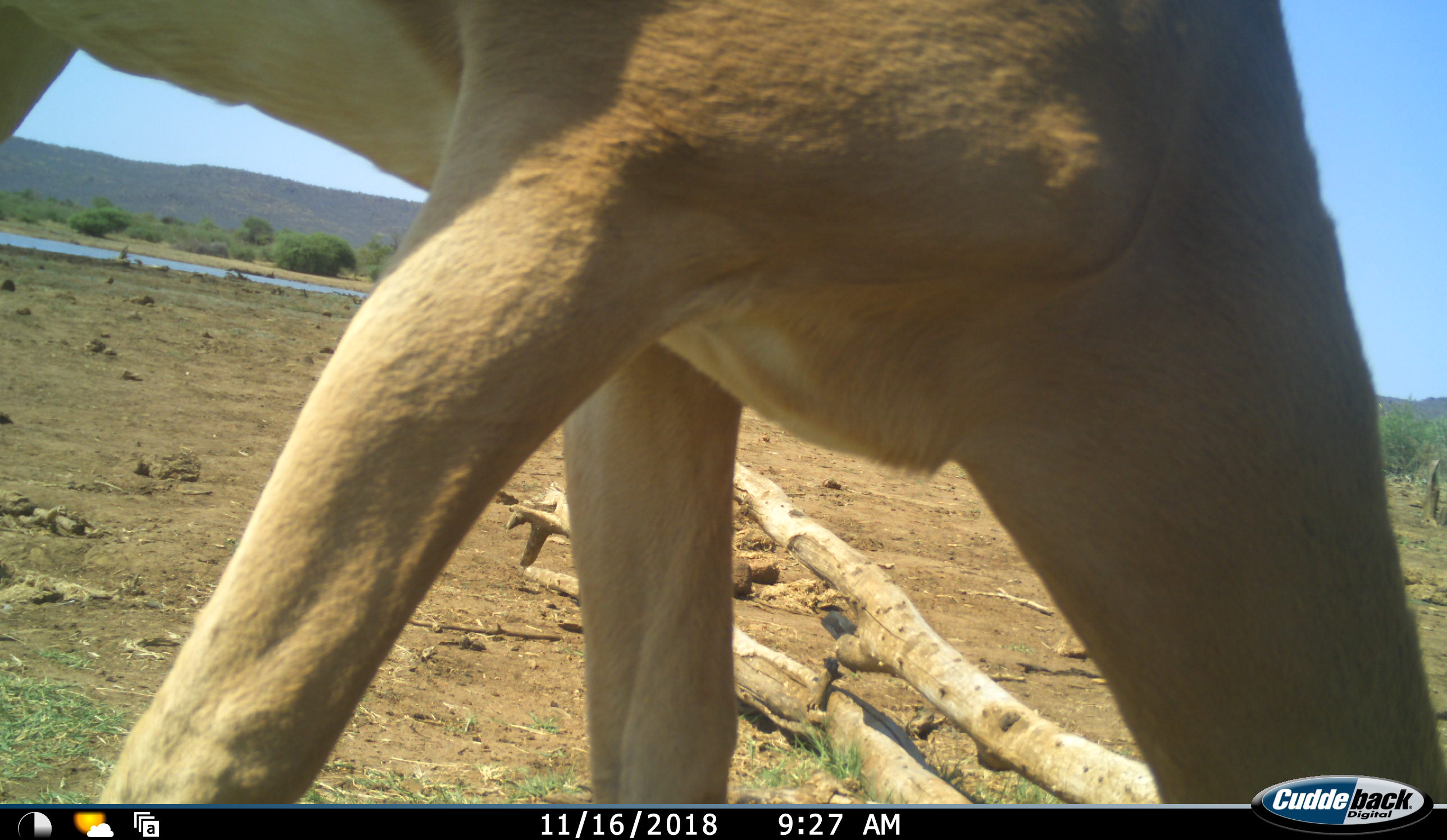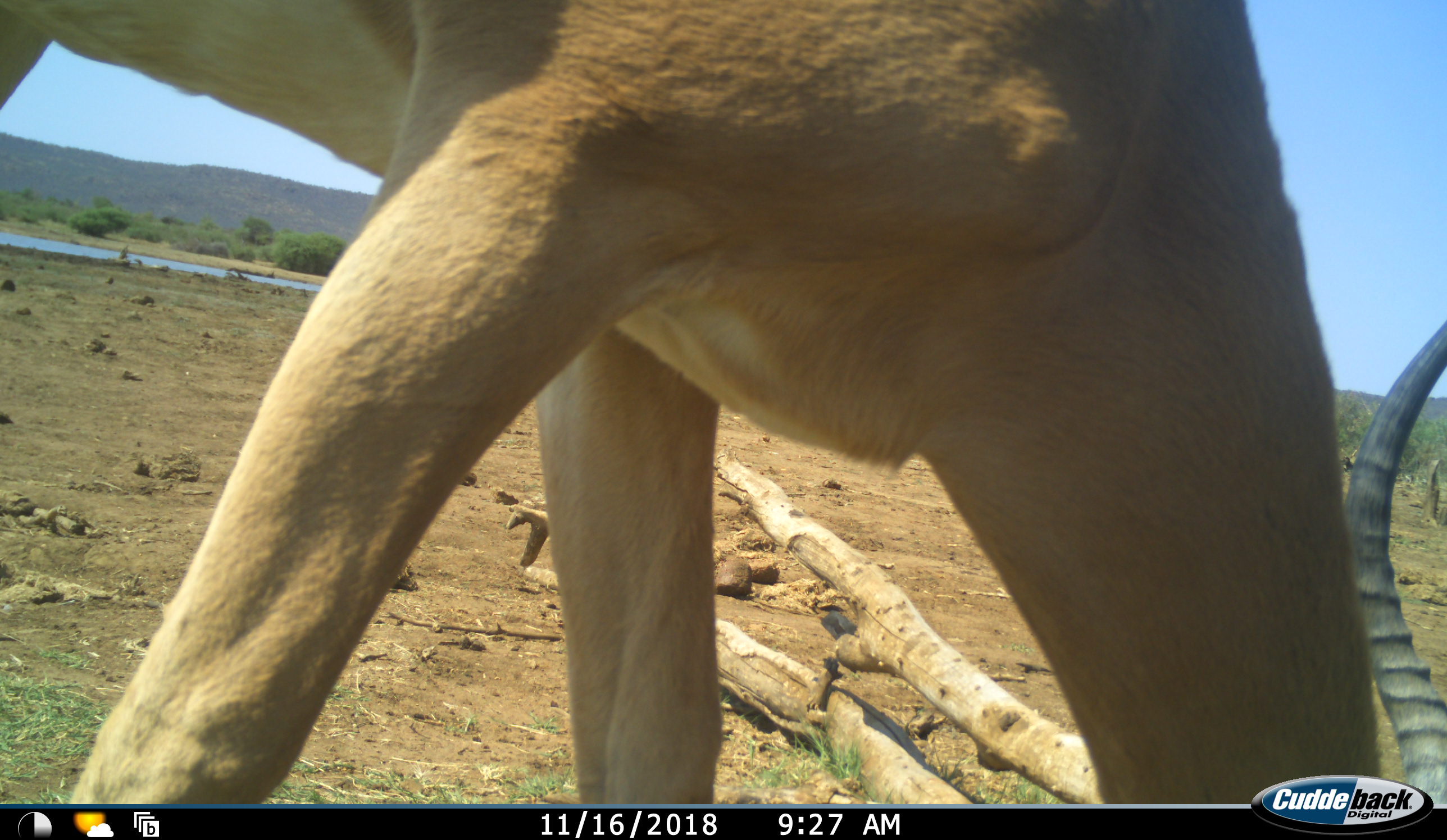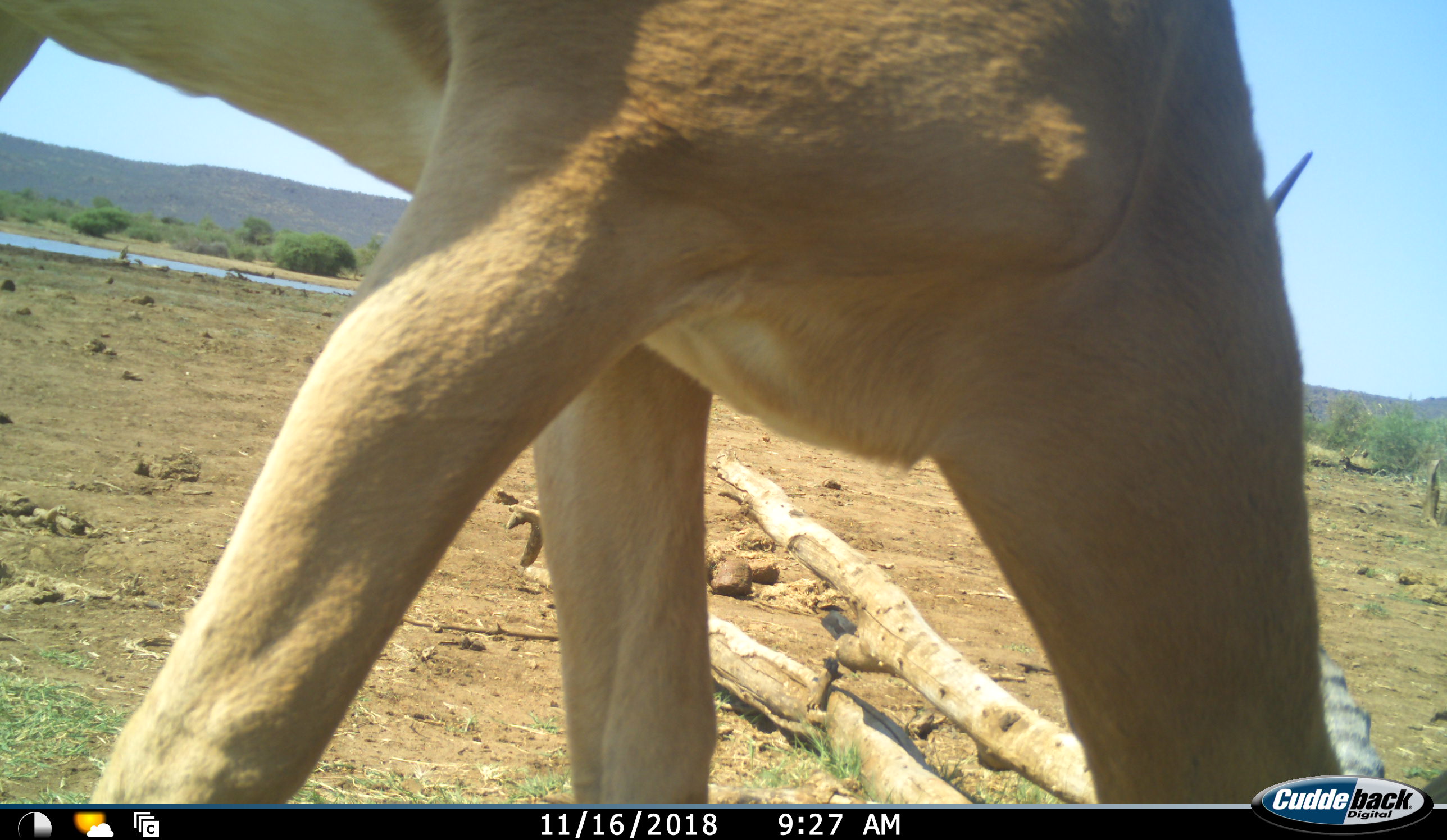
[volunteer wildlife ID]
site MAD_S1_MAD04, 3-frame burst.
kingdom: Animalia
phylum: Chordata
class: Mammalia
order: Artiodactyla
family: Bovidae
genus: Aepyceros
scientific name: Aepyceros melampus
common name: impala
Impala (Aepyceros melampus), count 1. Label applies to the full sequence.